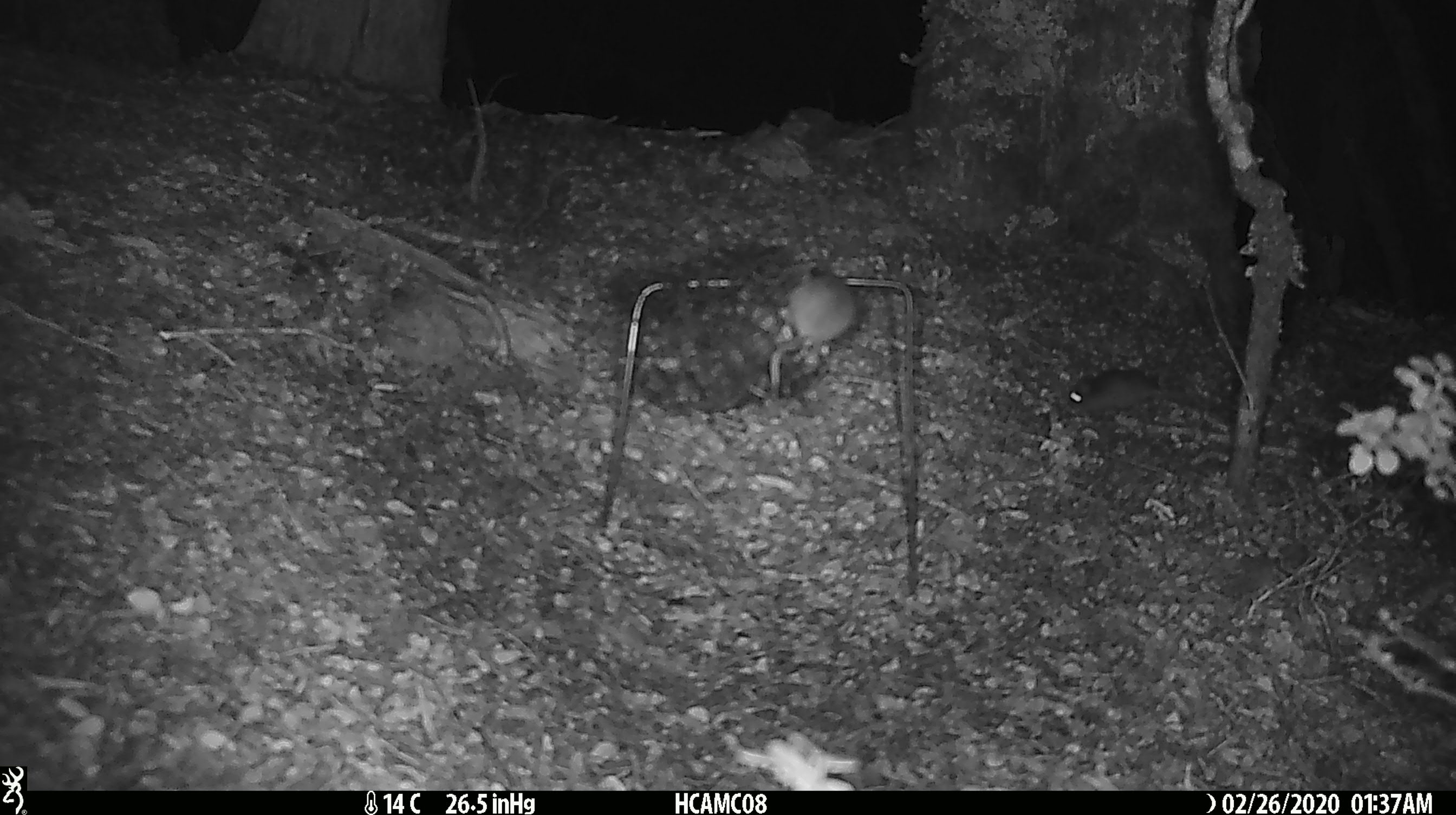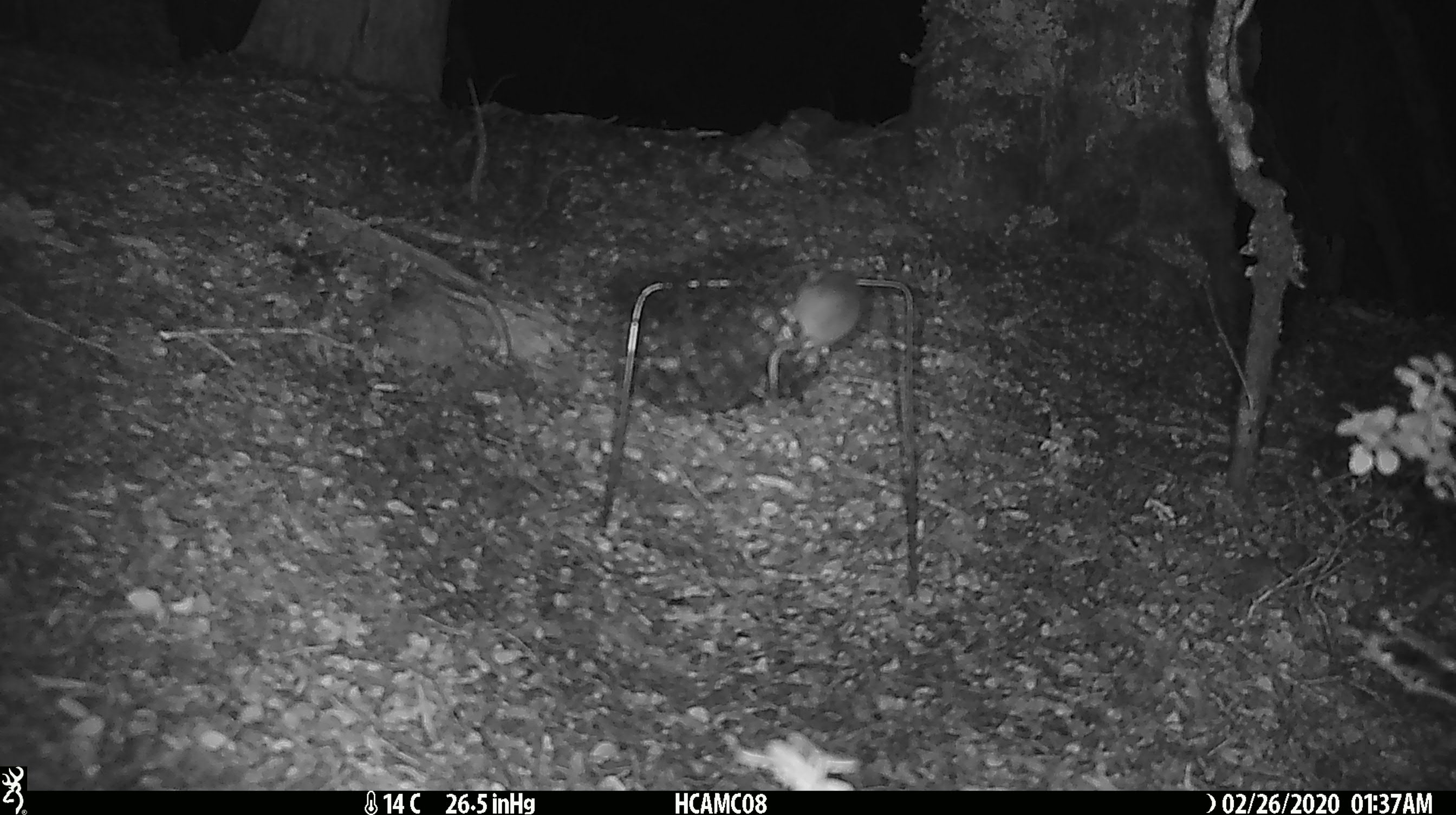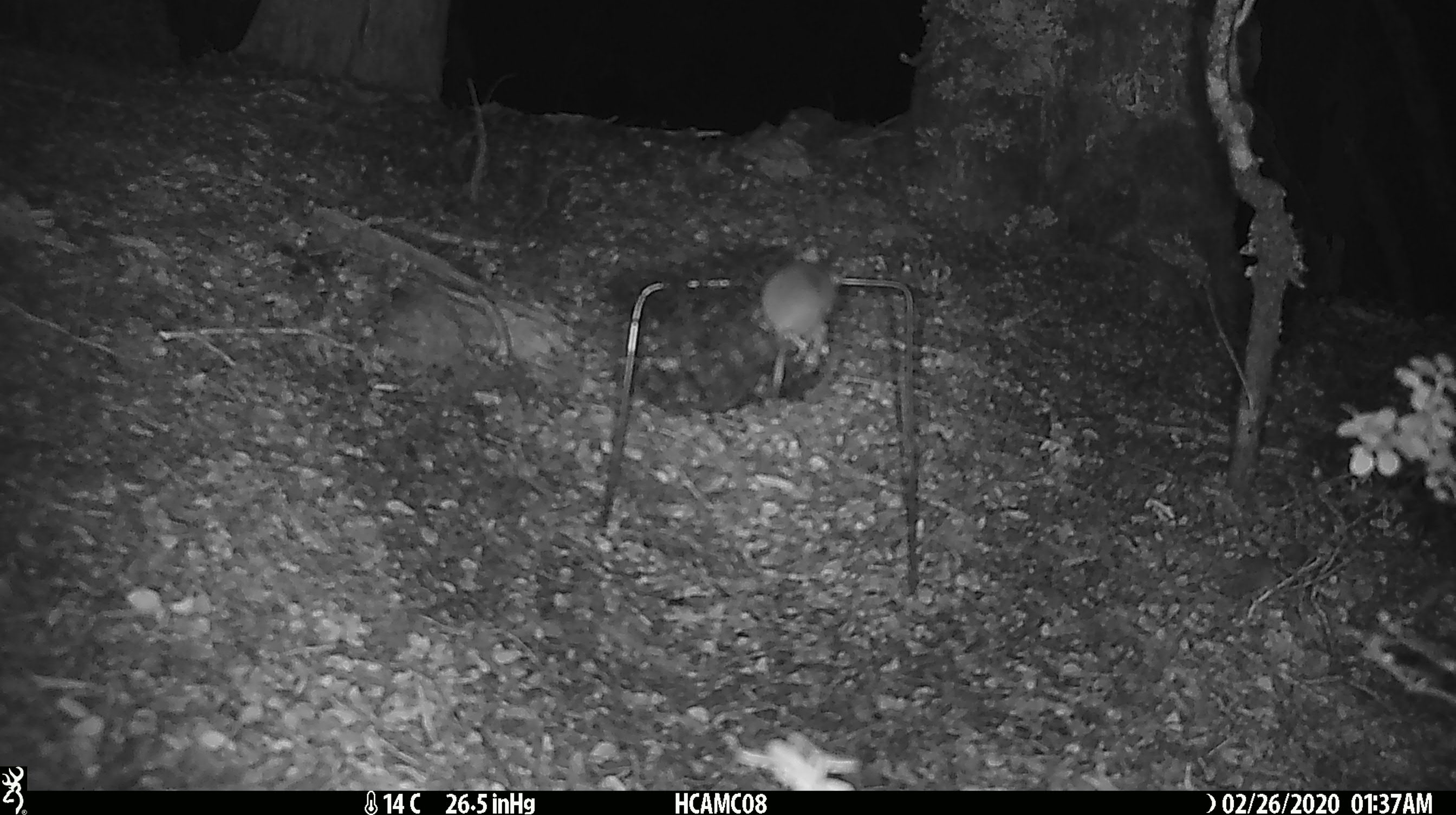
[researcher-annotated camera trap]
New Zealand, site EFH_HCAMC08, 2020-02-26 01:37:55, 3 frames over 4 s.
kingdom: Animalia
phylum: Chordata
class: Mammalia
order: Rodentia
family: Muridae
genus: Mus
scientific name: Mus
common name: mouse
Mouse (Mus).